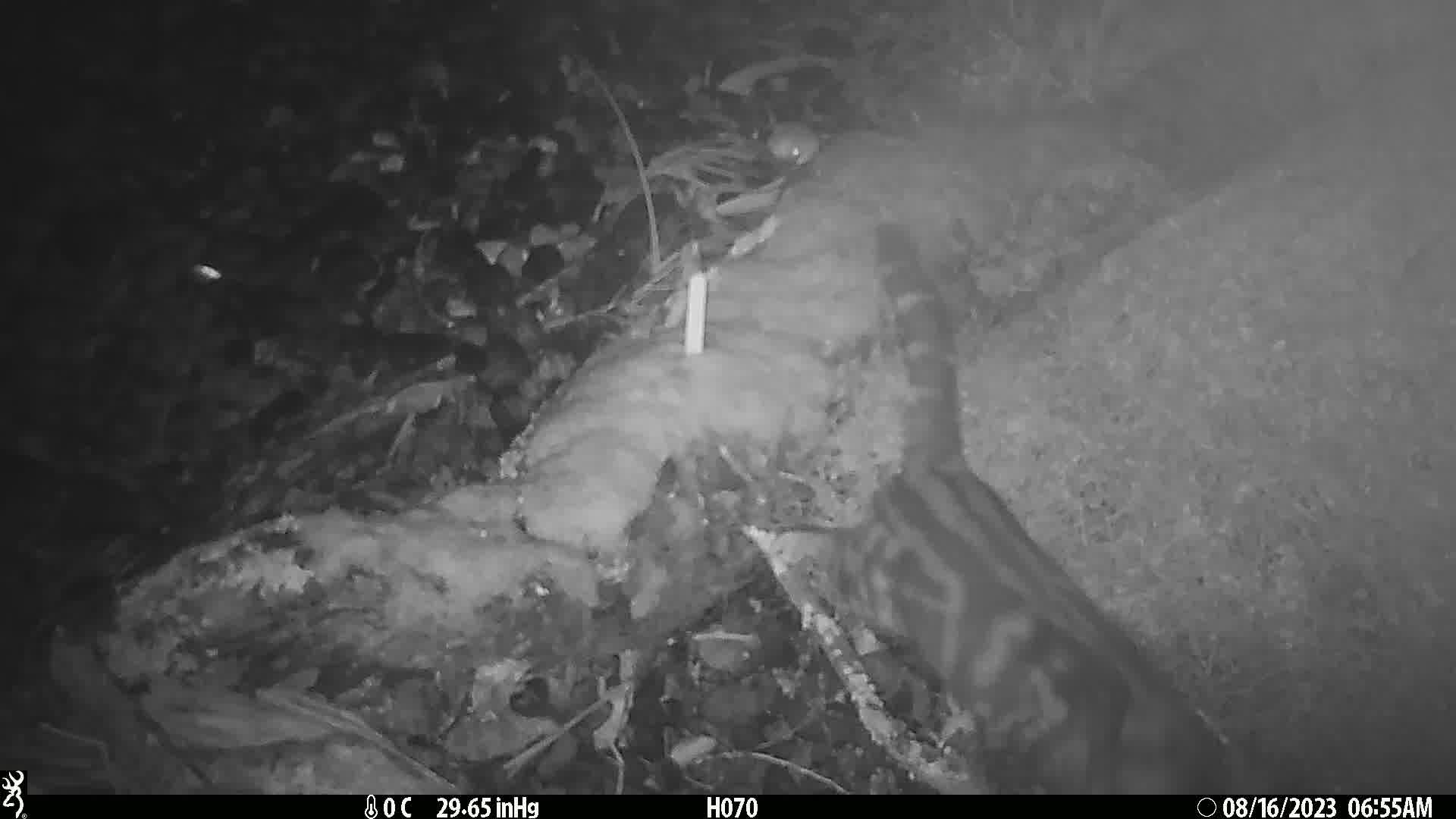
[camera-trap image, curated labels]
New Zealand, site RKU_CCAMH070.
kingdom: Animalia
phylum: Chordata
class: Mammalia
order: Carnivora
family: Felidae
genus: Felis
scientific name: Felis catus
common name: domestic cat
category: cat